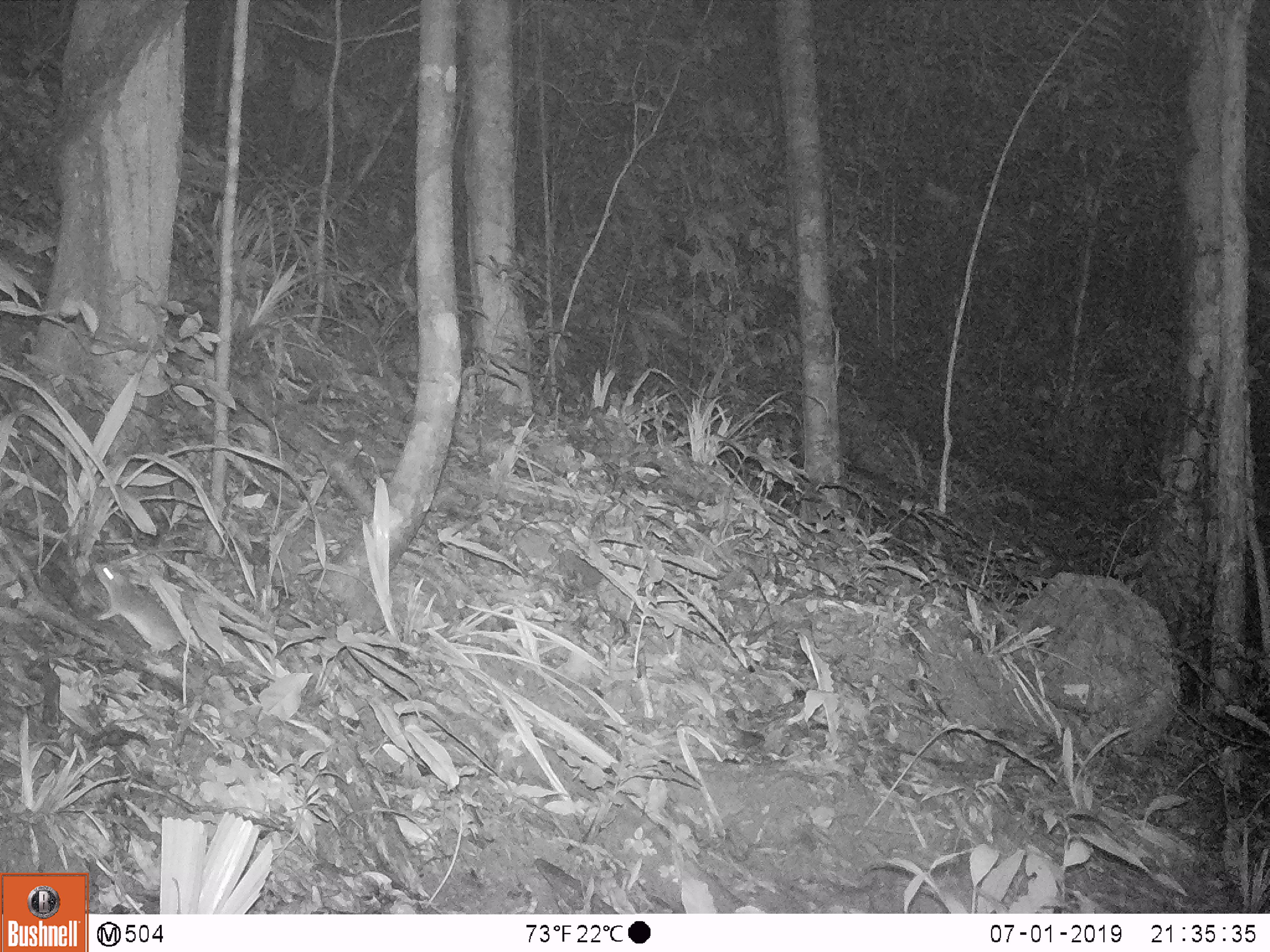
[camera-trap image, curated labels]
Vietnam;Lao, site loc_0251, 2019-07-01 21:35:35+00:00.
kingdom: Animalia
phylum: Chordata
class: Mammalia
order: Rodentia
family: Muridae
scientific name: Muridae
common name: old-world mice and rats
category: unidentified murid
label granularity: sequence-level